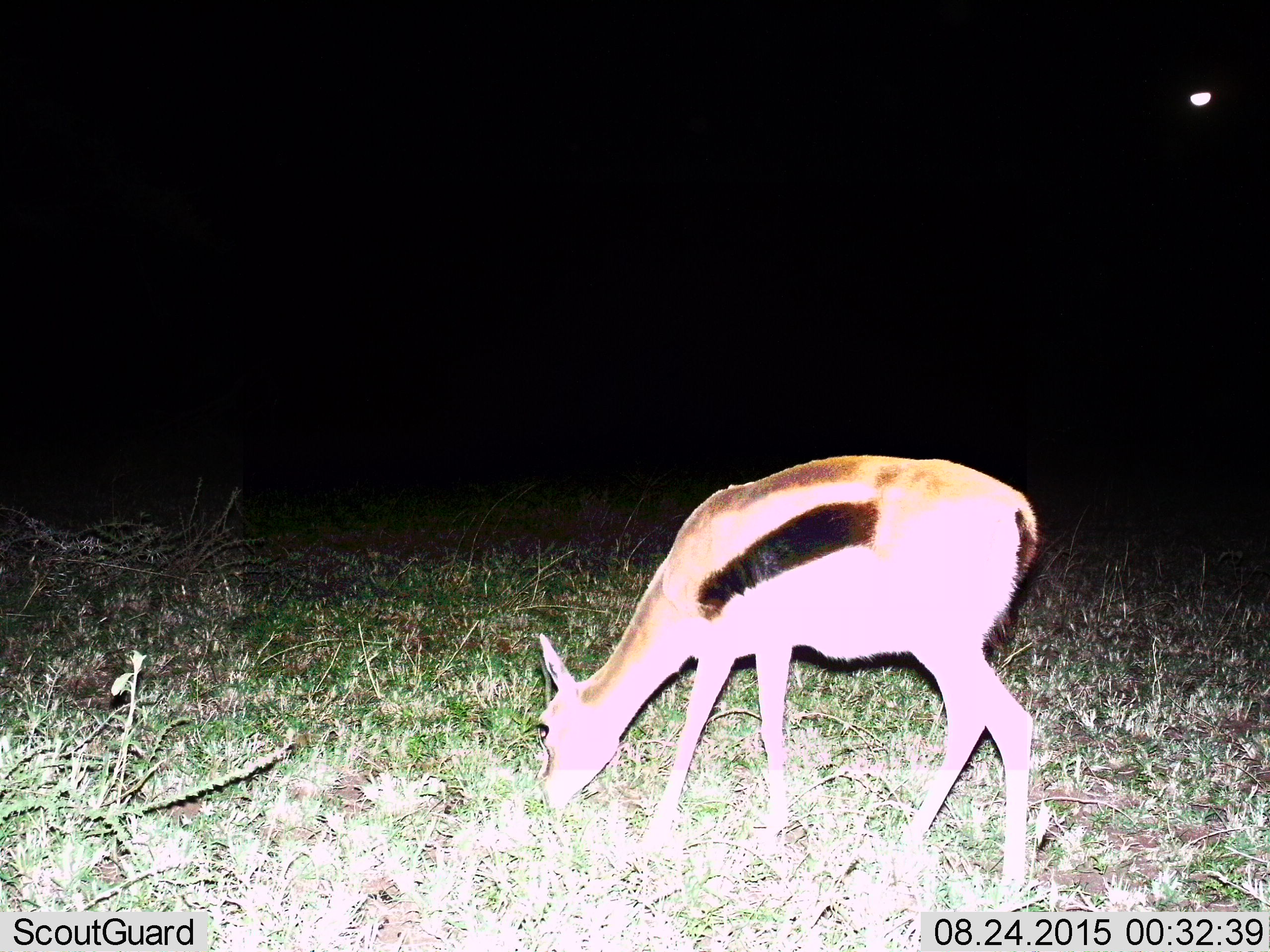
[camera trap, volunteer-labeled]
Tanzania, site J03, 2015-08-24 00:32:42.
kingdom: Animalia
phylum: Chordata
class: Mammalia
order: Artiodactyla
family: Bovidae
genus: Eudorcas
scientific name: Eudorcas thomsonii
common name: thomson's gazelle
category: gazellethomsons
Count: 1.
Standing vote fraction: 40%.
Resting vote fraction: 0%.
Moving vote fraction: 0%.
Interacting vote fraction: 0%.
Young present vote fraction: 10%.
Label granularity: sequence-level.